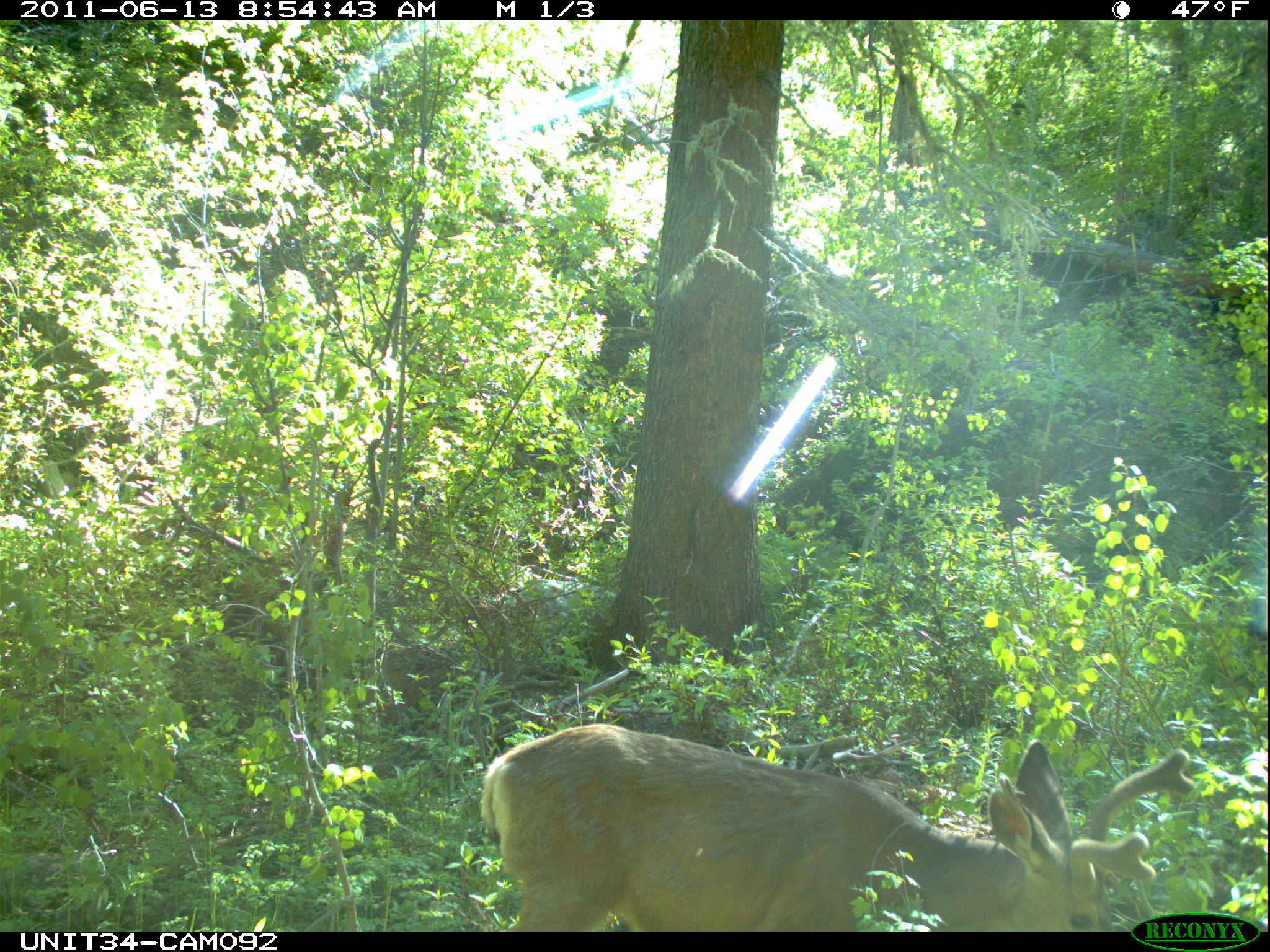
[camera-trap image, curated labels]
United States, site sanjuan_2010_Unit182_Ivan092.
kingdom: Animalia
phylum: Chordata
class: Mammalia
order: Artiodactyla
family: Cervidae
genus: Odocoileus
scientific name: Odocoileus hemionus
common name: mule deer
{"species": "Odocoileus hemionus (mule deer)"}